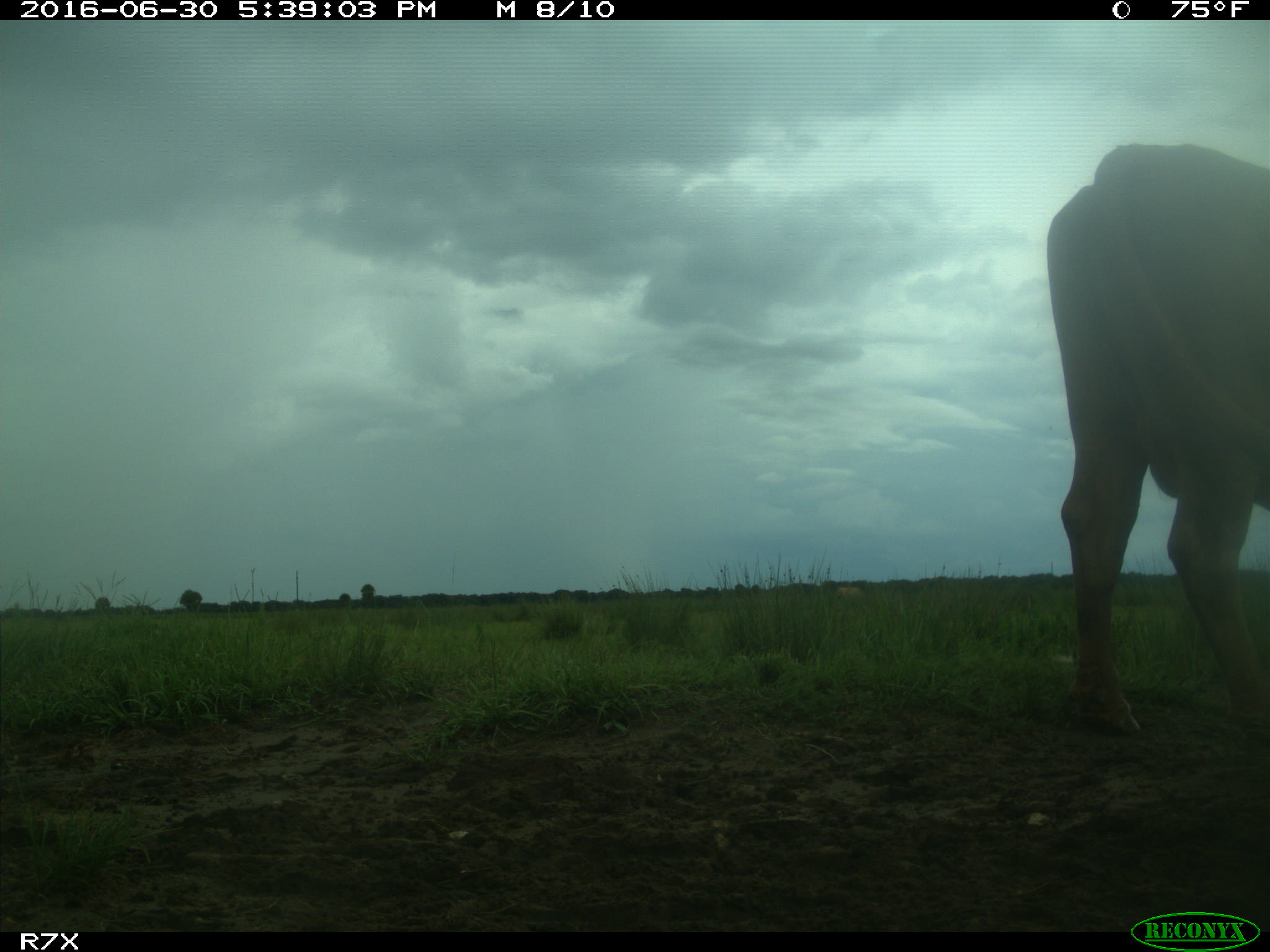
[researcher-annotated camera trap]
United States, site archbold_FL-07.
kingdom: Animalia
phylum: Chordata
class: Mammalia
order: Artiodactyla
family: Bovidae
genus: Bos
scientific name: Bos taurus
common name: domestic cow